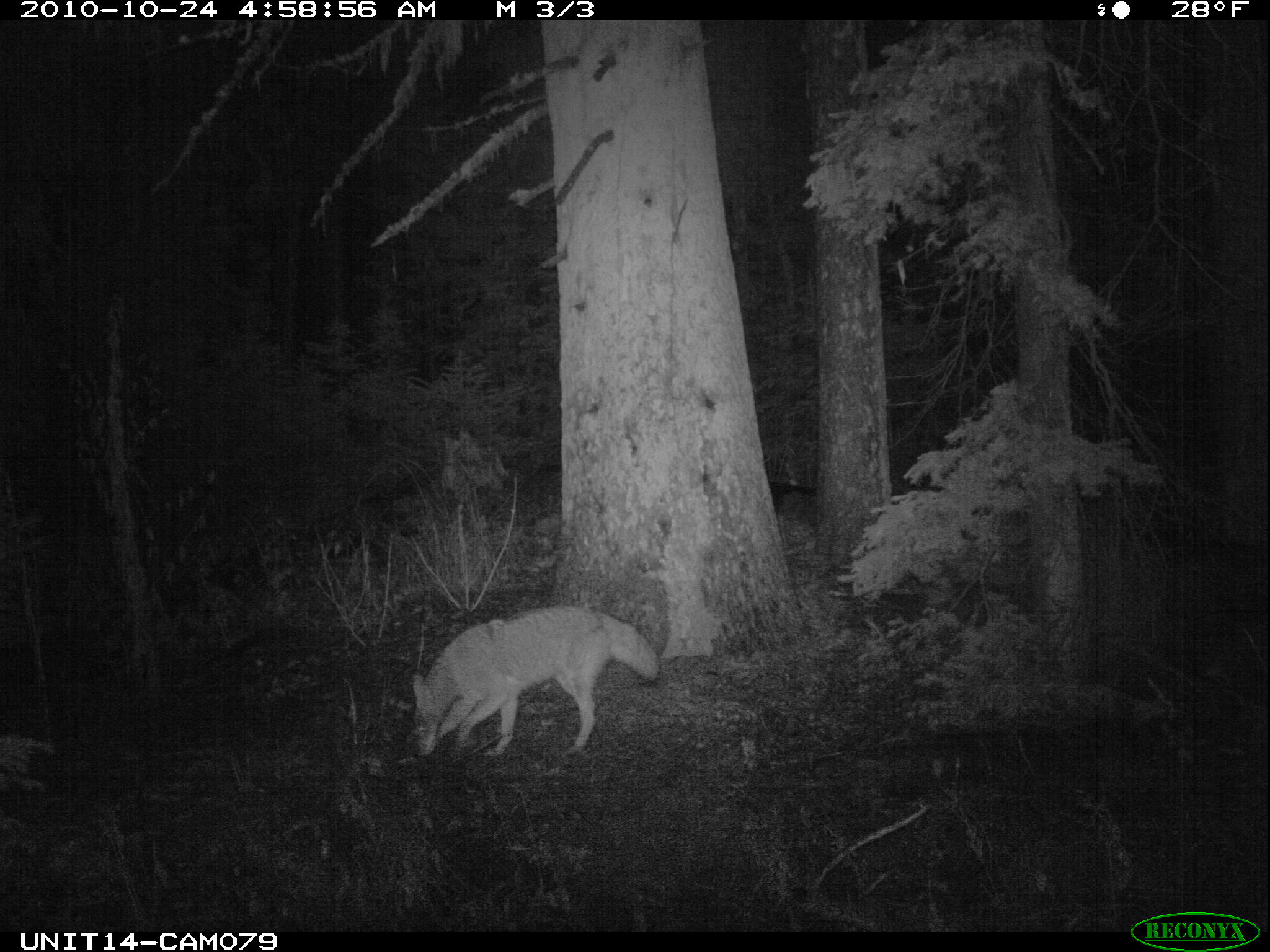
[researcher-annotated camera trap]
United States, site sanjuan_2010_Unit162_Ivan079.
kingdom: Animalia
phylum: Chordata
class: Mammalia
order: Carnivora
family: Canidae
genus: Canis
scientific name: Canis latrans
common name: coyote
Canis latrans (coyote).